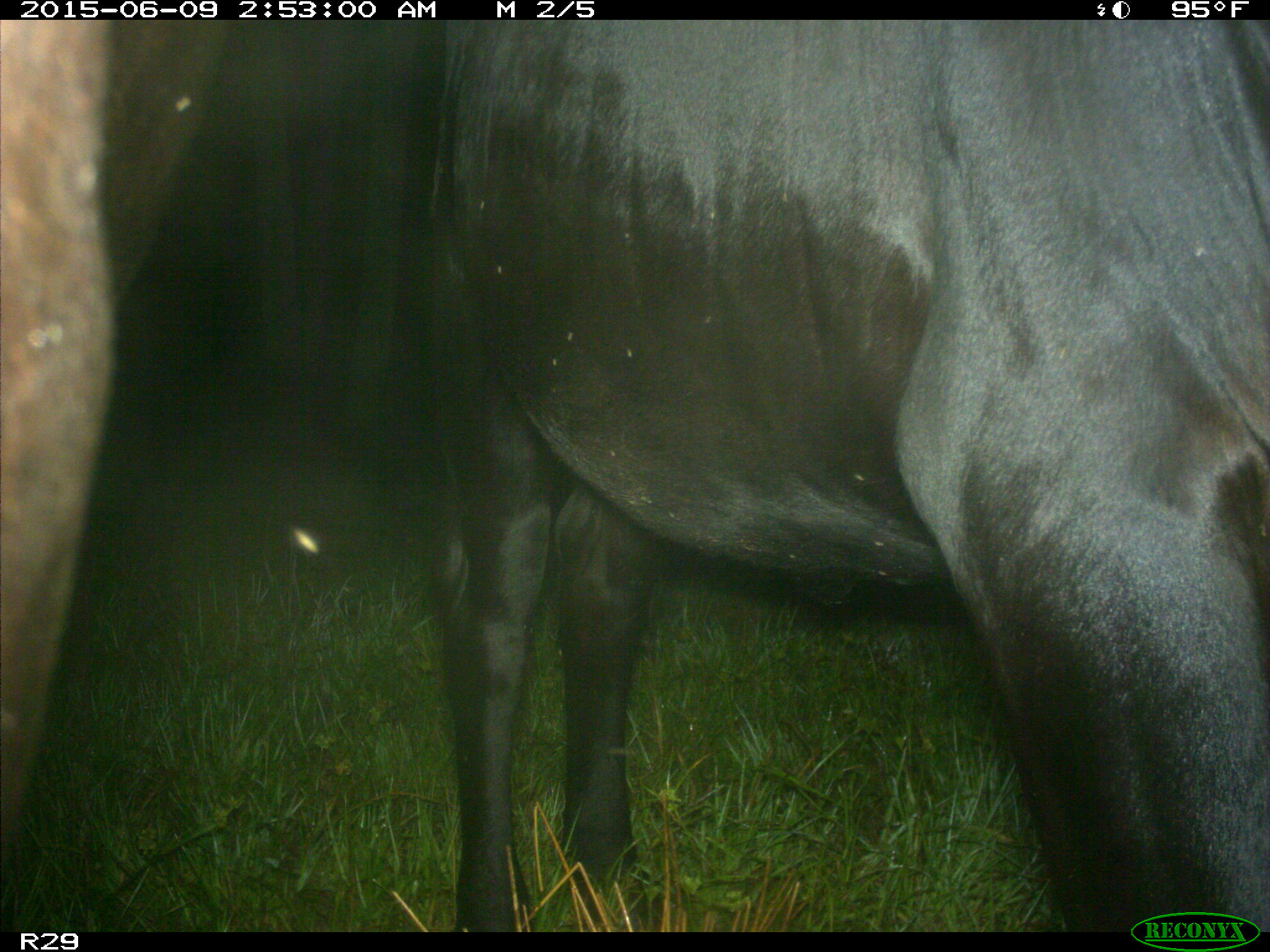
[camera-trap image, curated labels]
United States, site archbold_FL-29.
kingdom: Animalia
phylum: Chordata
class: Mammalia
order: Artiodactyla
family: Bovidae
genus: Bos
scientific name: Bos taurus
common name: domestic cow